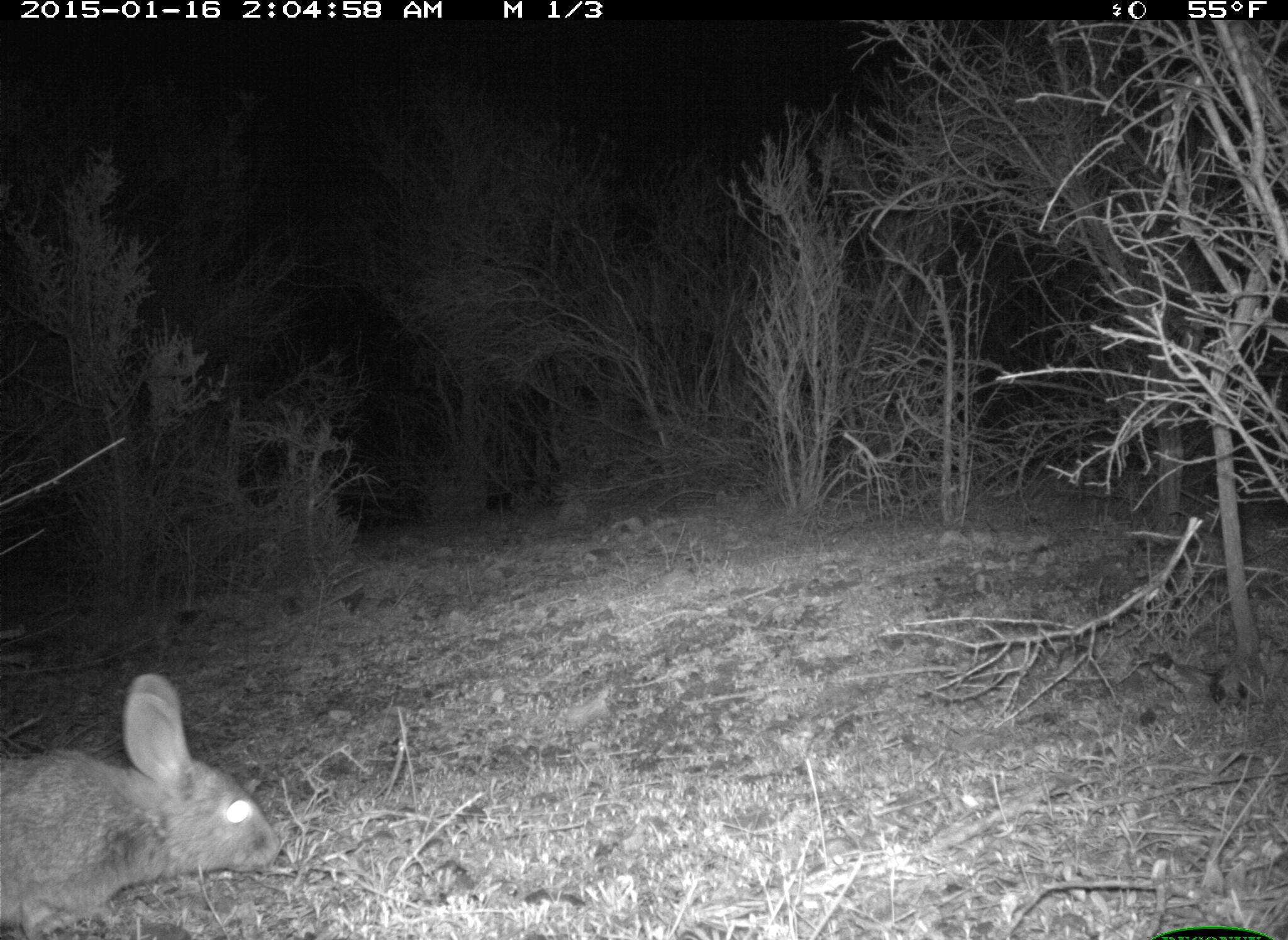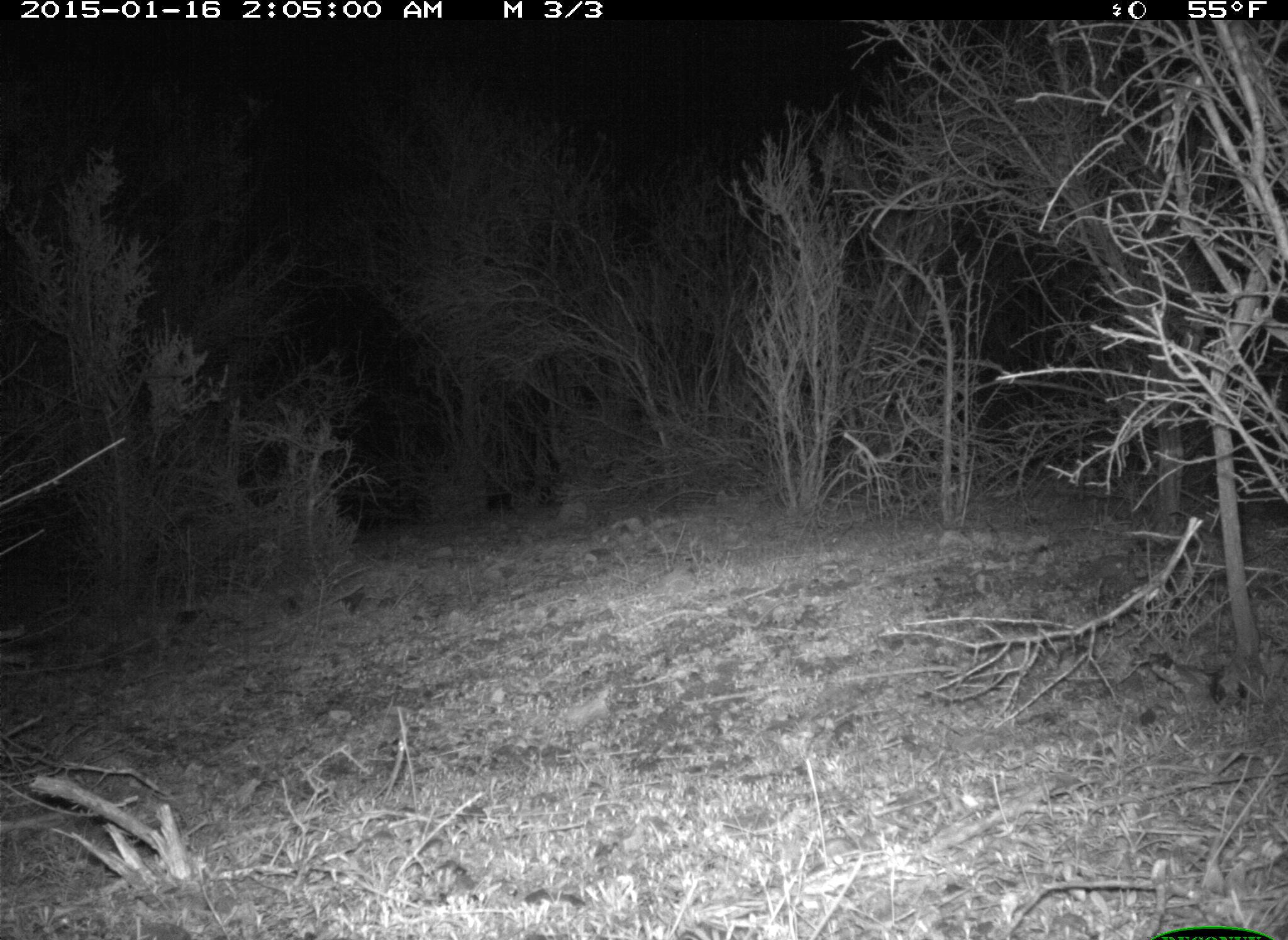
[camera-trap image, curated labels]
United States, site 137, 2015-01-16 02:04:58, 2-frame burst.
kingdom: Animalia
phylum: Chordata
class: Mammalia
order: Lagomorpha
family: Leporidae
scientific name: Leporidae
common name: rabbits and hares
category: rabbit